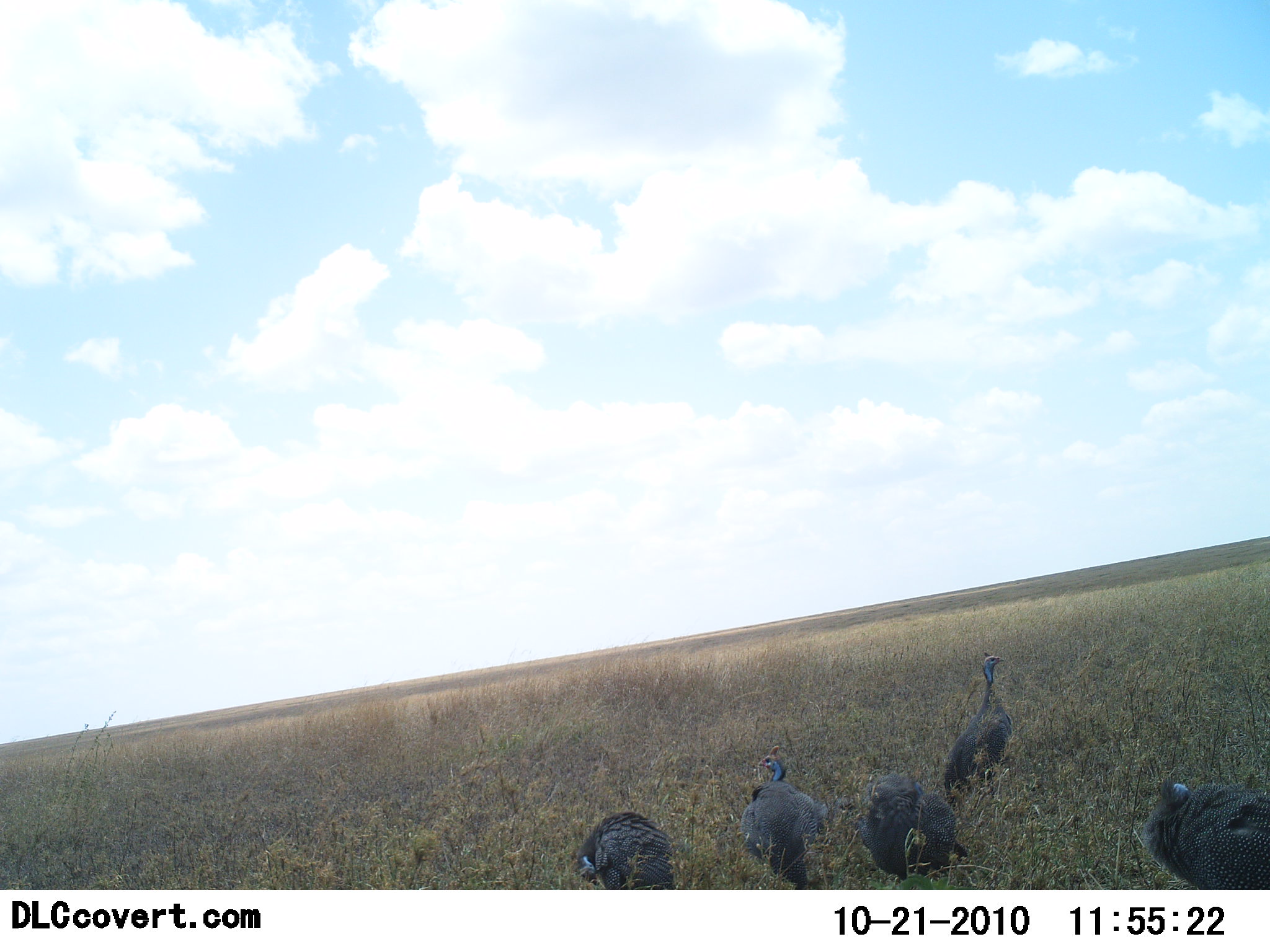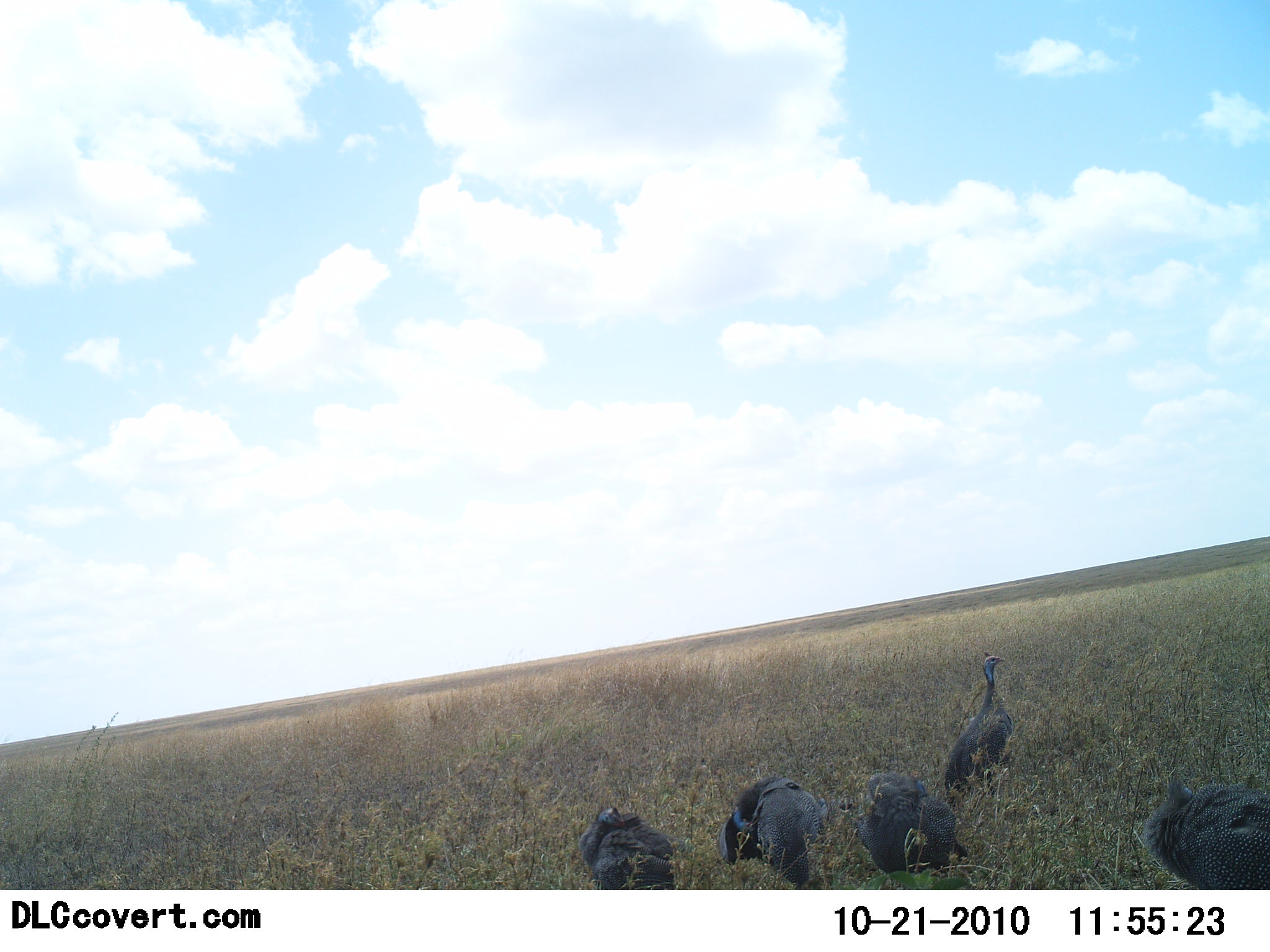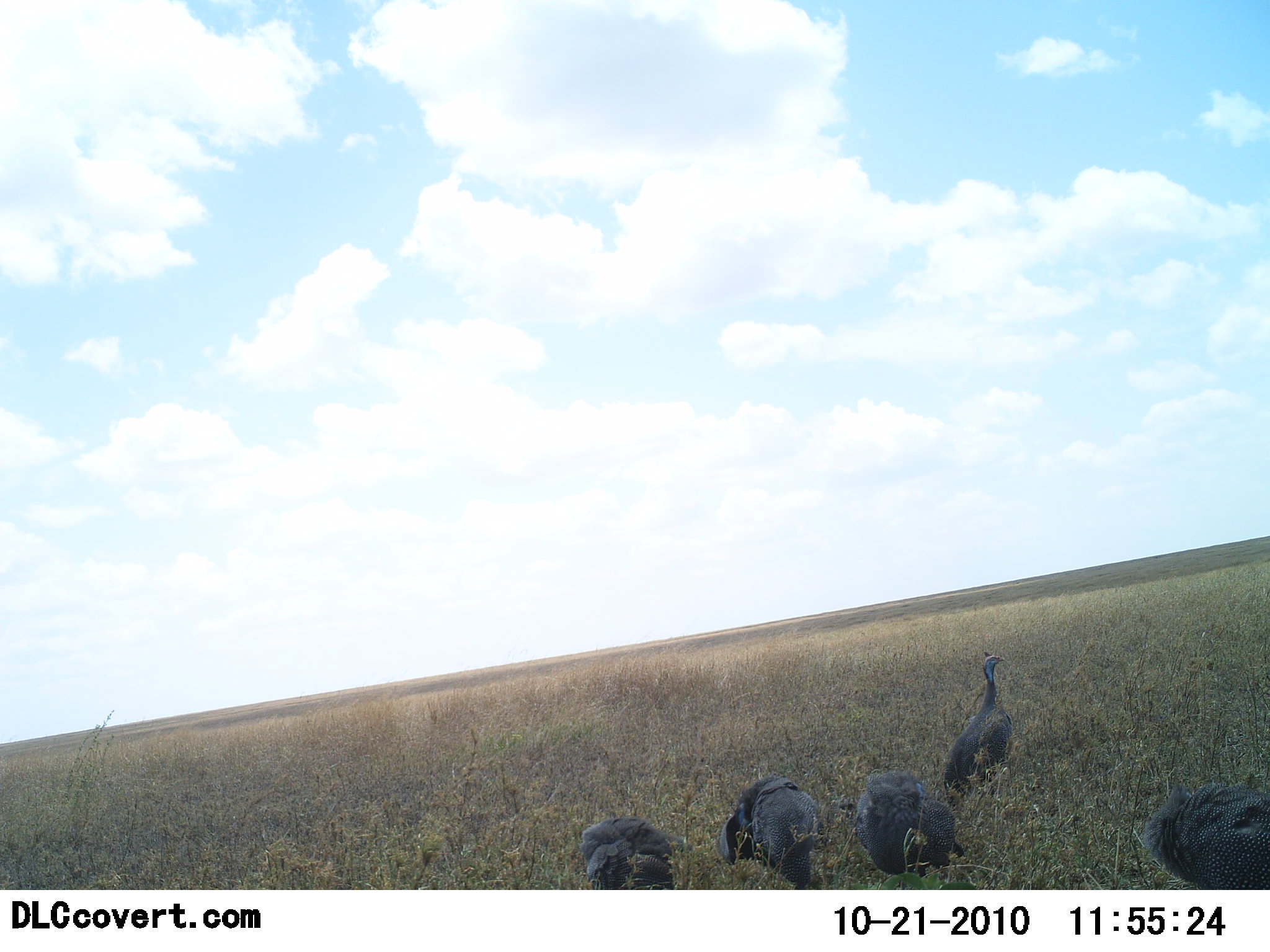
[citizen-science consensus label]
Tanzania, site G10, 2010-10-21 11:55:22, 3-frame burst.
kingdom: Animalia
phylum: Chordata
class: Aves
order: Galliformes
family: Numididae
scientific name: Numididae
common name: guinea fowl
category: guineafowl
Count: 5.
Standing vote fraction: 79%.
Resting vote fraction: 0%.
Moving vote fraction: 7%.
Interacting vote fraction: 0%.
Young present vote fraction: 0%.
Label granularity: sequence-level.